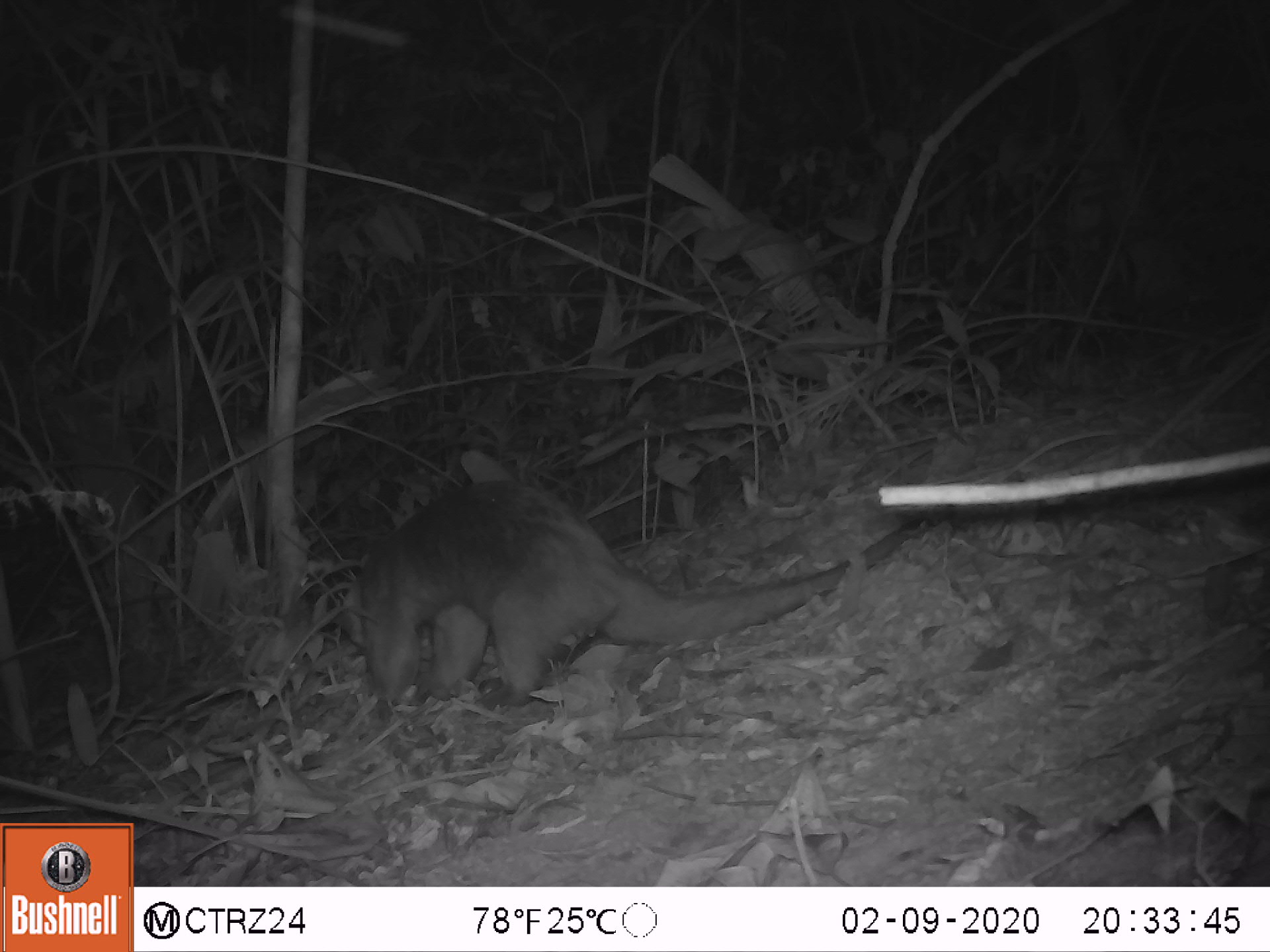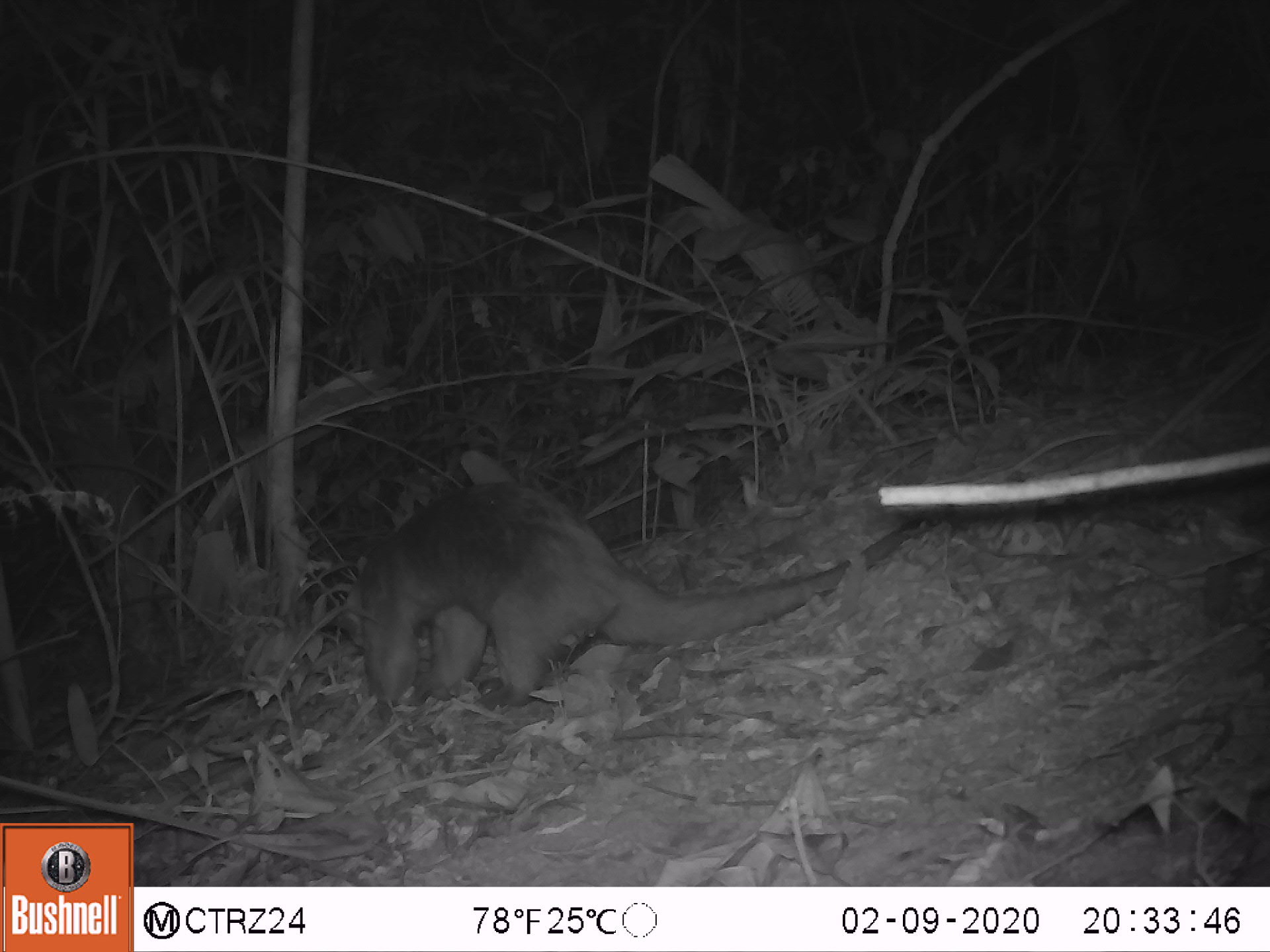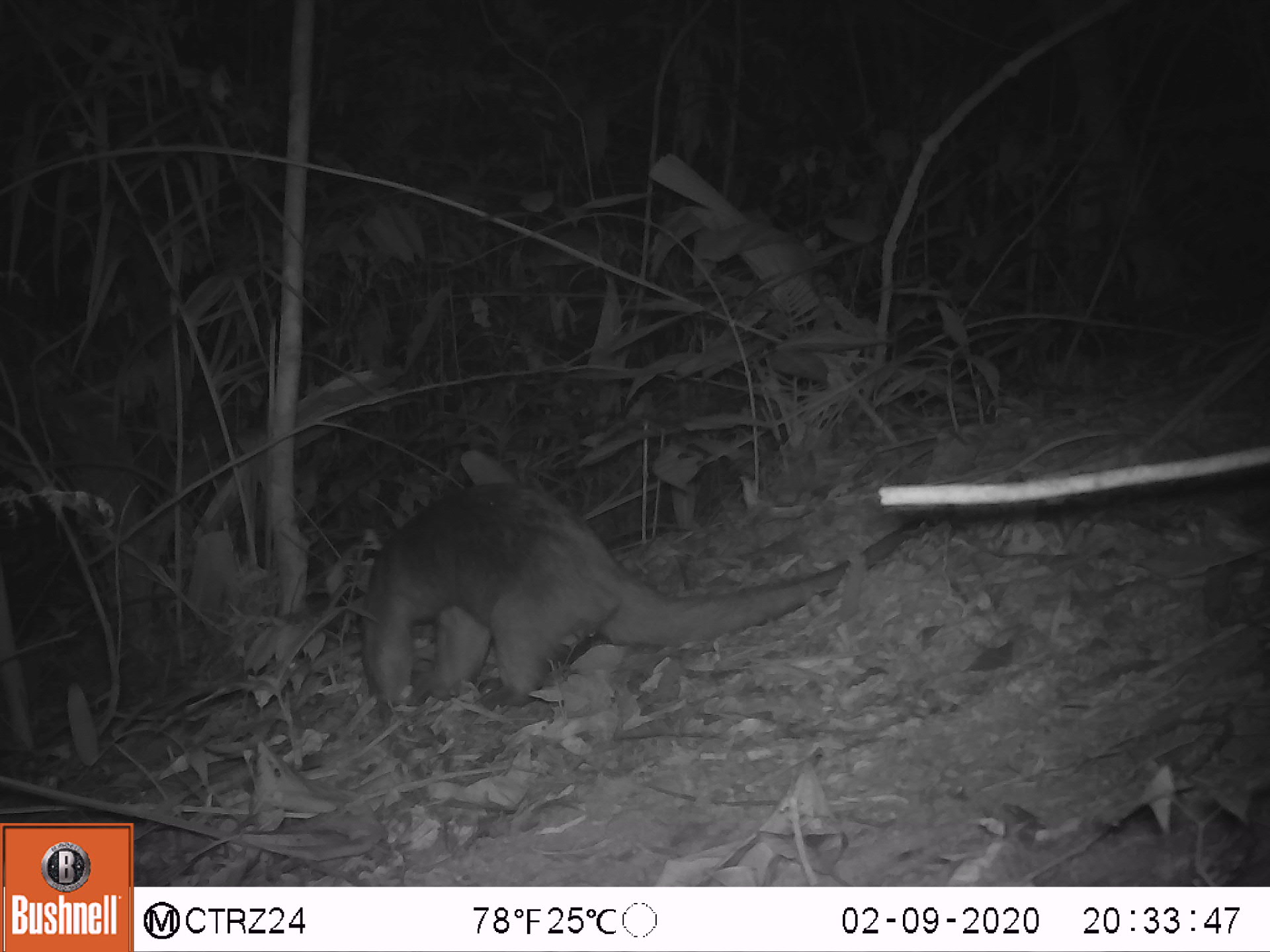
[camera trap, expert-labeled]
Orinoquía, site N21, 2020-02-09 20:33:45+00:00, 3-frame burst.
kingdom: Animalia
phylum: Chordata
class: Mammalia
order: Pilosa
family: Myrmecophagidae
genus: Tamandua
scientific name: Tamandua tetradactyla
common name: southern tamandua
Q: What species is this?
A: Southern tamandua (Tamandua tetradactyla).